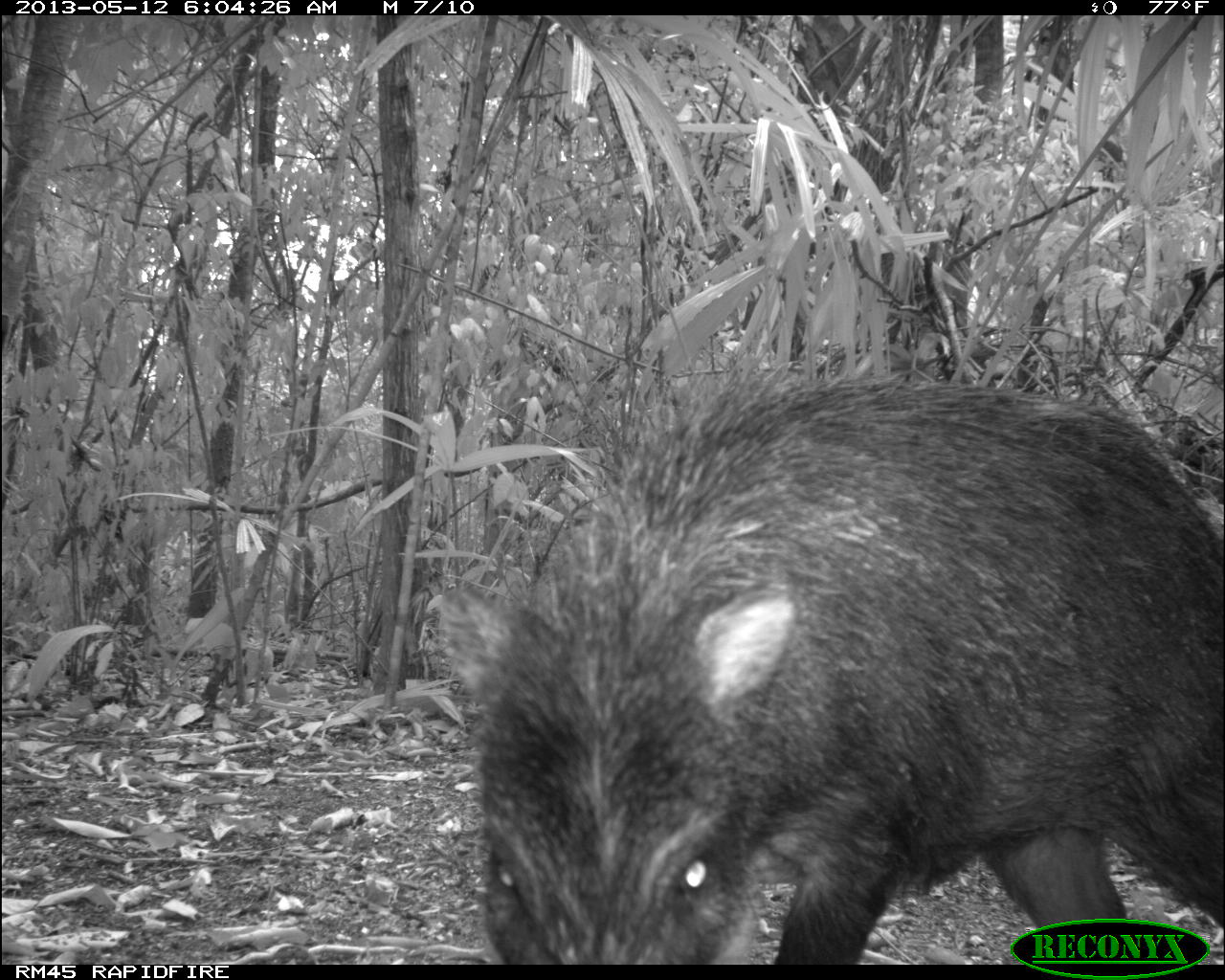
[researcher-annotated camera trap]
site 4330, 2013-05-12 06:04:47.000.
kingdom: Animalia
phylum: Chordata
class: Mammalia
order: Artiodactyla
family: Tayassuidae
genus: Tayassu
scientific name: Tayassu pecari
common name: white-lipped peccary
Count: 2.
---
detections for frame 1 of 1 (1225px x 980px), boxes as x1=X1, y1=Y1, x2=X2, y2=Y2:
tayassu pecari: x1=433, y1=368, x2=1225, y2=963